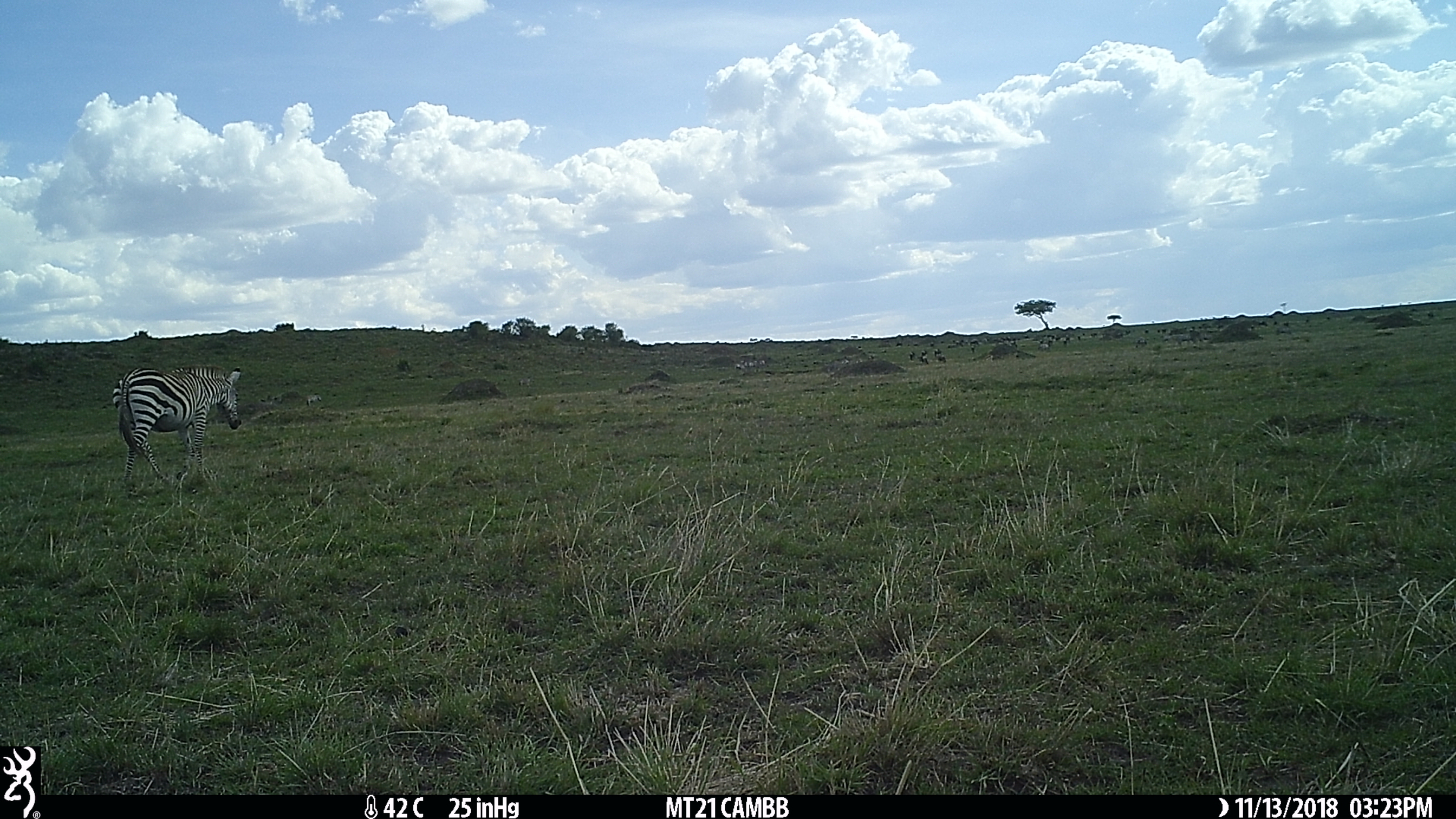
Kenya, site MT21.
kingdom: Animalia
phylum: Chordata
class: Mammalia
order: Perissodactyla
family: Equidae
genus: Equus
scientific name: Equus quagga burchellii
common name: burchell's zebra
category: zebra